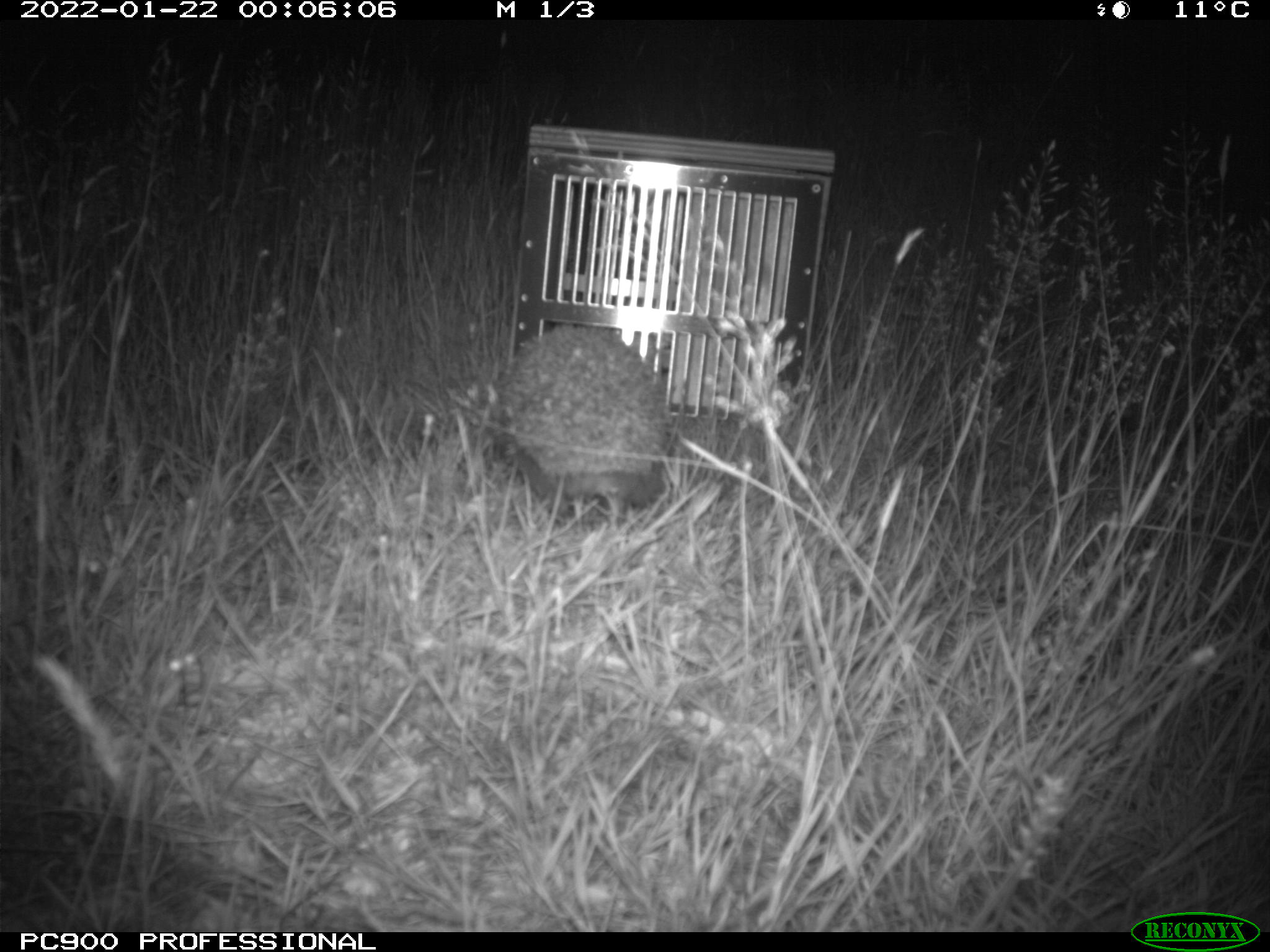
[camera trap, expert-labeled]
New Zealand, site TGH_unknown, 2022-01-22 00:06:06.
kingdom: Animalia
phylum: Chordata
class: Mammalia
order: Eulipotyphla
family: Erinaceidae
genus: Erinaceus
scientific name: Erinaceus europaeus europaeus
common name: european hedgehog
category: hedgehog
Hedgehog (european hedgehog) (Erinaceus europaeus europaeus).